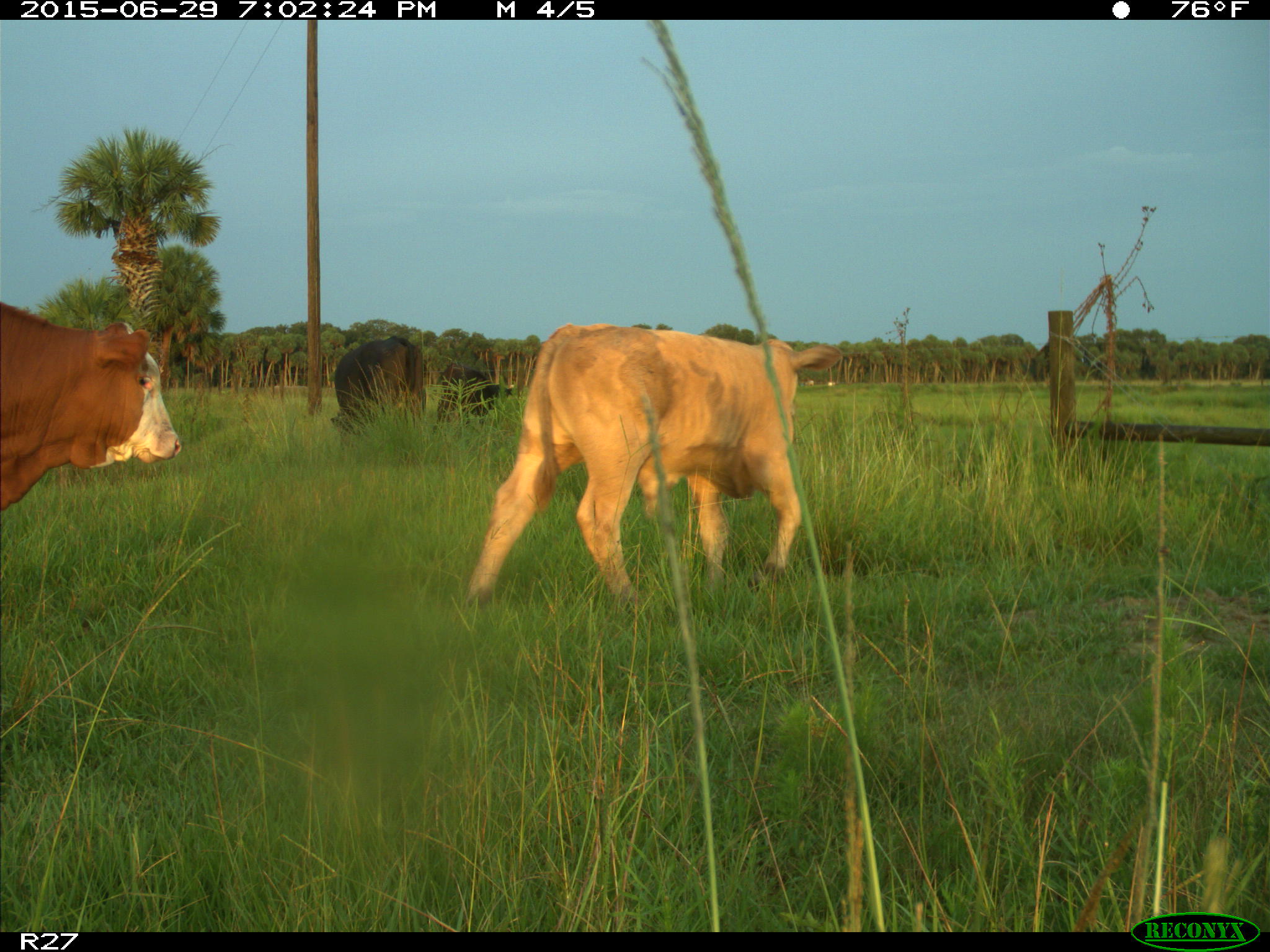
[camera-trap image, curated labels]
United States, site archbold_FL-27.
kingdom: Animalia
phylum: Chordata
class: Mammalia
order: Artiodactyla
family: Bovidae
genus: Bos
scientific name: Bos taurus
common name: domestic cow